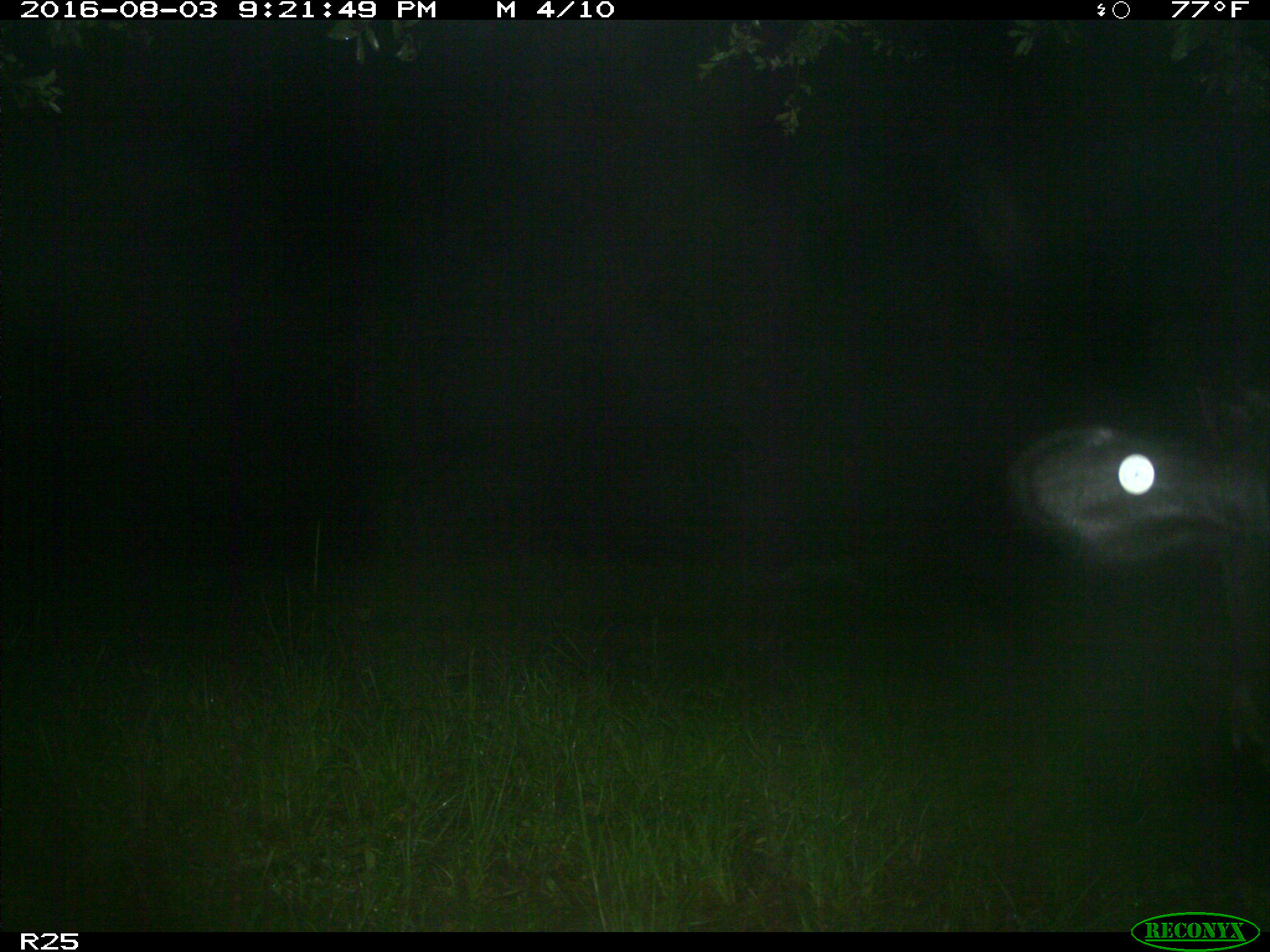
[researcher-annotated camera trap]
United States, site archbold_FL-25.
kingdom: Animalia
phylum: Chordata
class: Mammalia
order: Artiodactyla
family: Bovidae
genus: Bos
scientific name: Bos taurus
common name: domestic cow